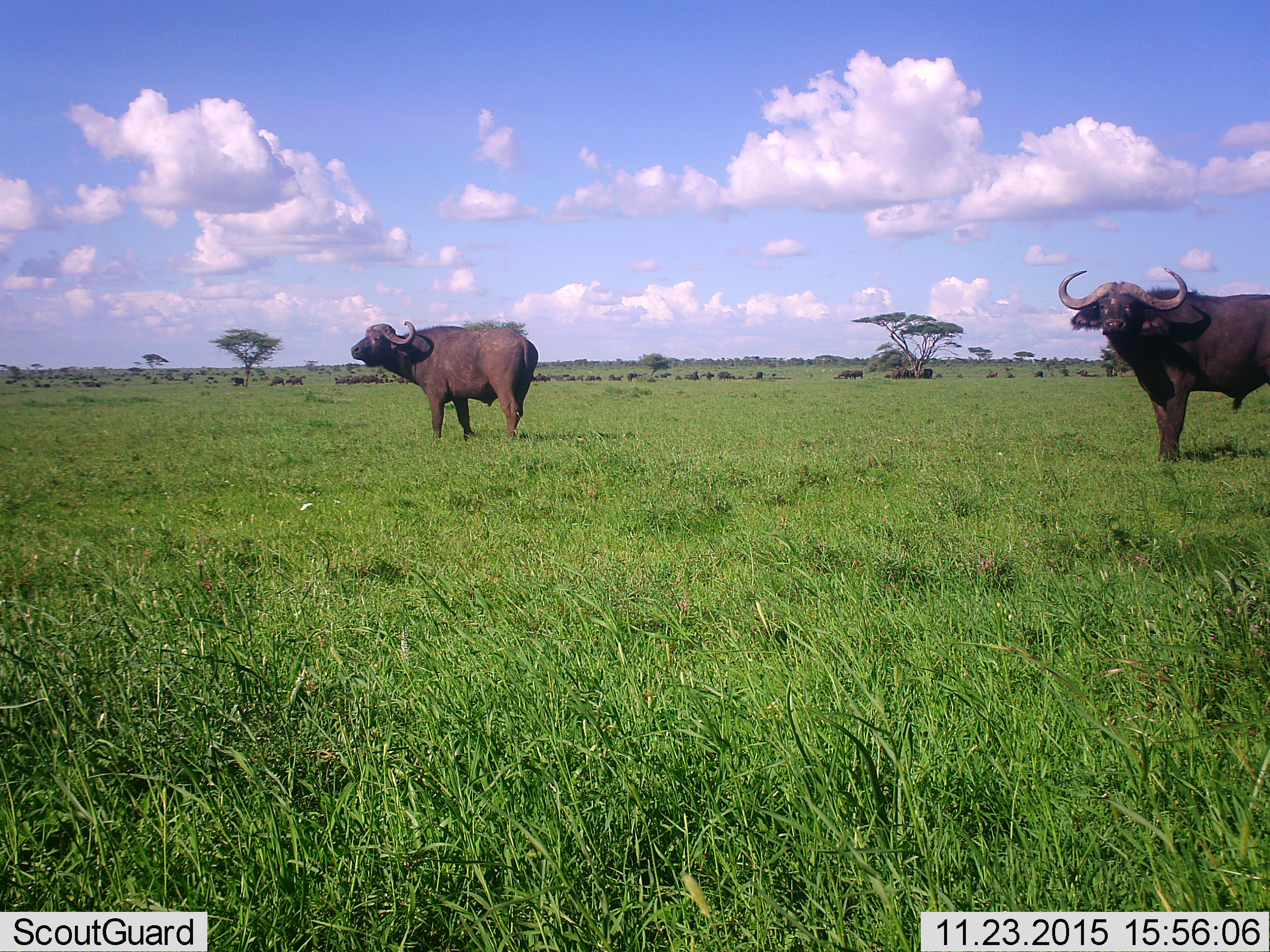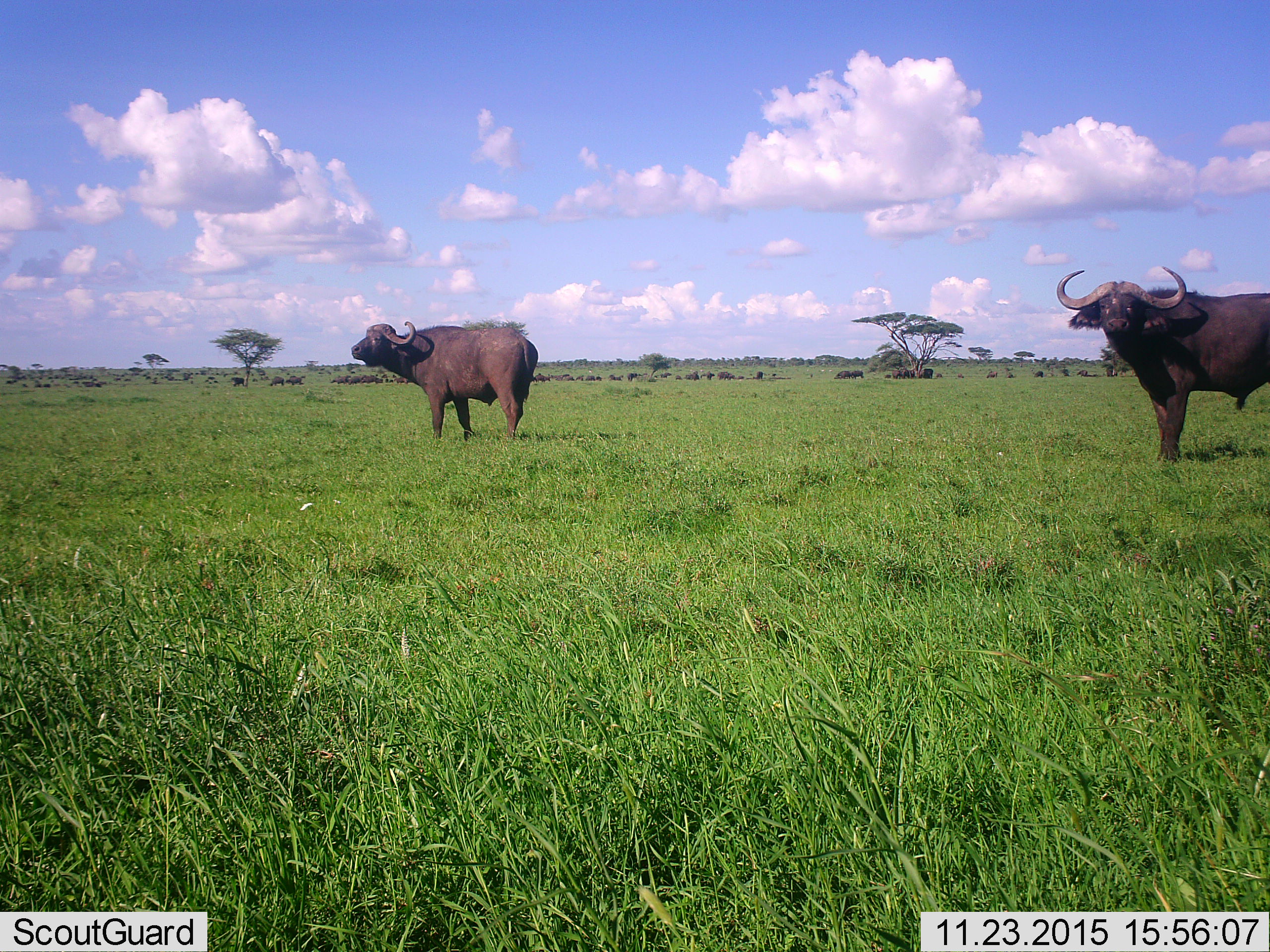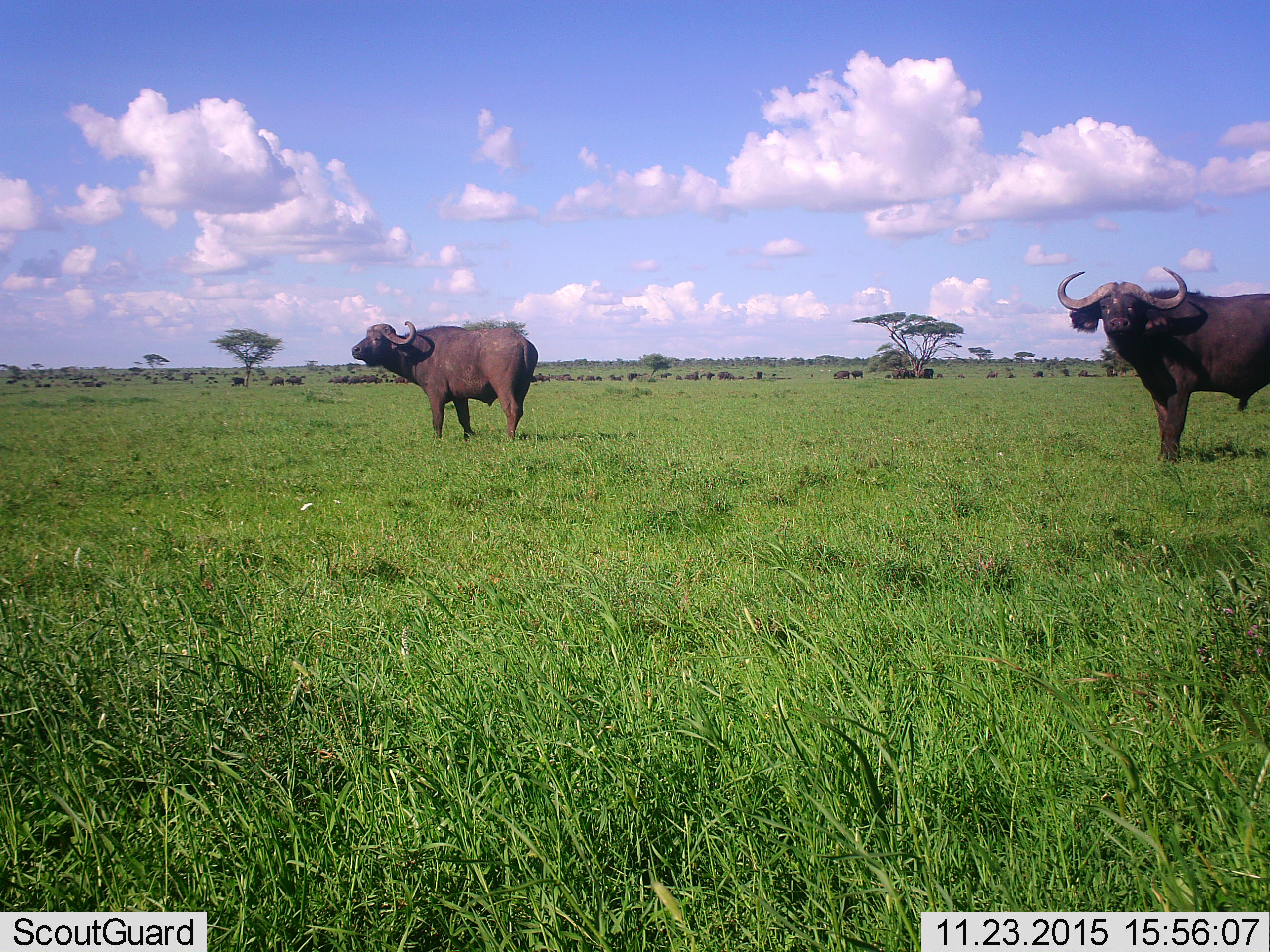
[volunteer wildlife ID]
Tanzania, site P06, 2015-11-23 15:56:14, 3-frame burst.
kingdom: Animalia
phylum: Chordata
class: Mammalia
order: Artiodactyla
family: Bovidae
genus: Syncerus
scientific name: Syncerus caffer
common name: cape buffalo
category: buffalo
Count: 51+.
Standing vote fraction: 89%.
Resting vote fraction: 33%.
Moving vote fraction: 22%.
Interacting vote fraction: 11%.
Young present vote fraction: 33%.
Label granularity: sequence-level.